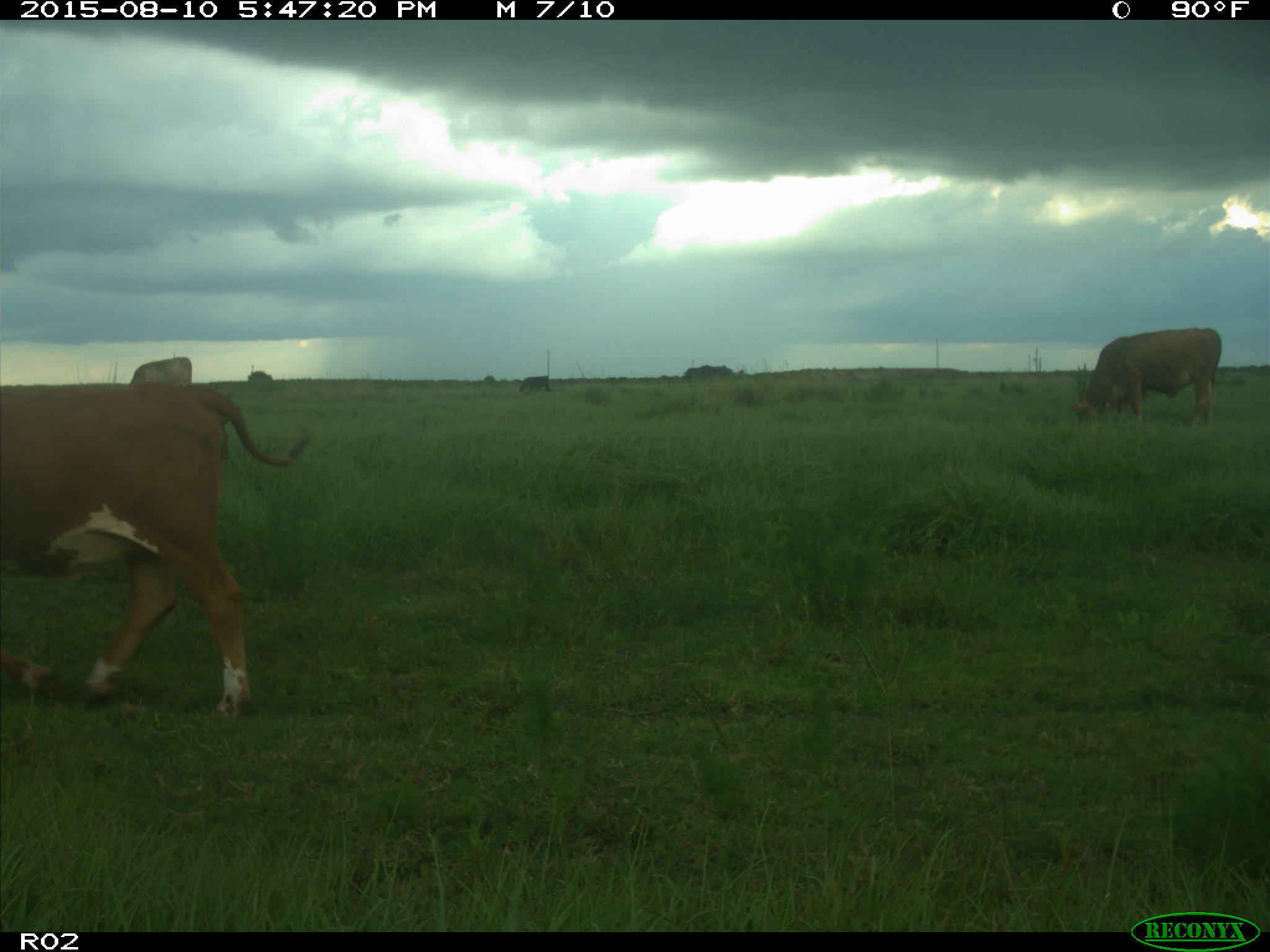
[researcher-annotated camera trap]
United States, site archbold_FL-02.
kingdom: Animalia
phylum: Chordata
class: Mammalia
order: Artiodactyla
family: Bovidae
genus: Bos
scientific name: Bos taurus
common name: domestic cow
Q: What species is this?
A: Bos taurus (domestic cow).